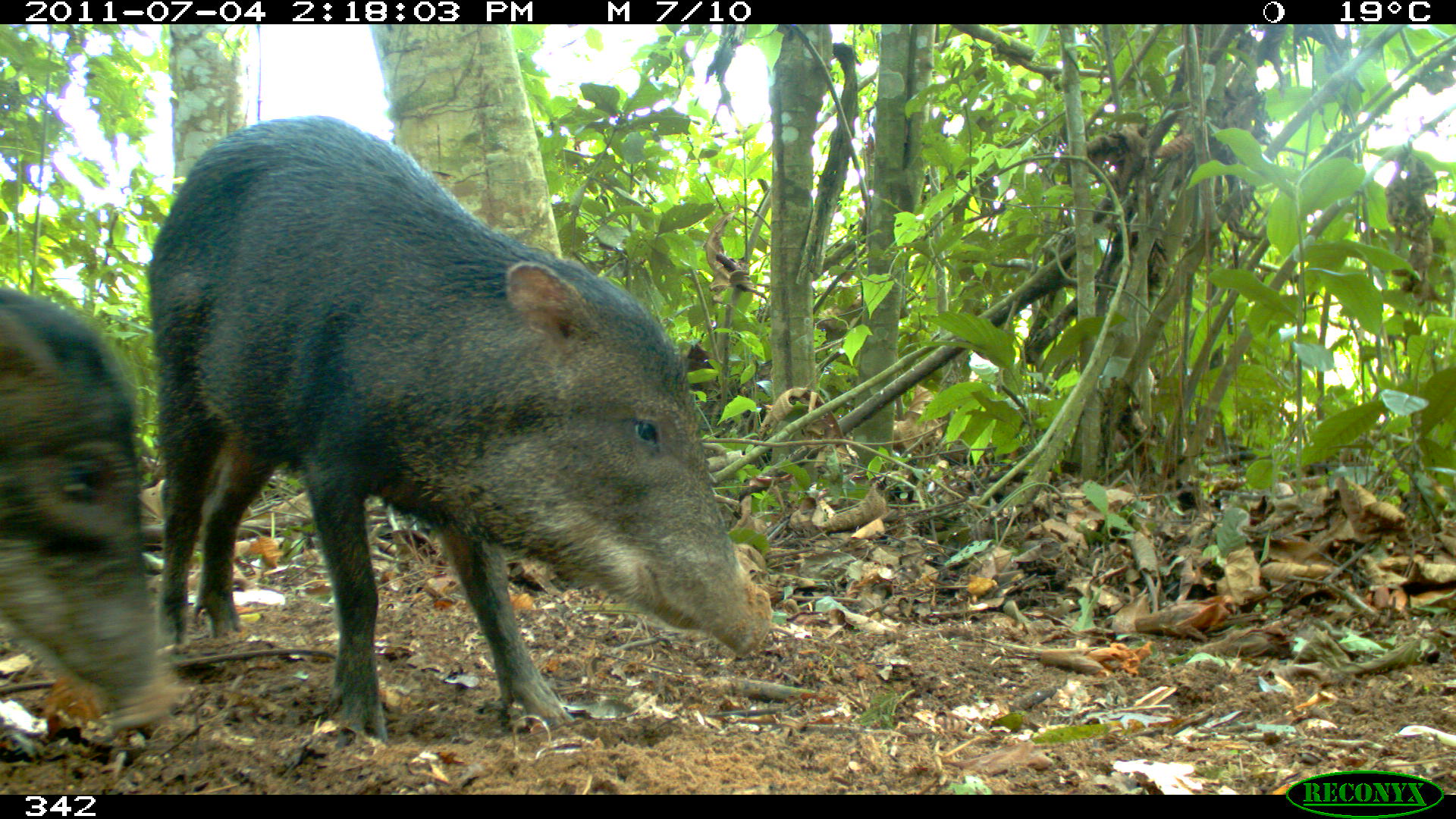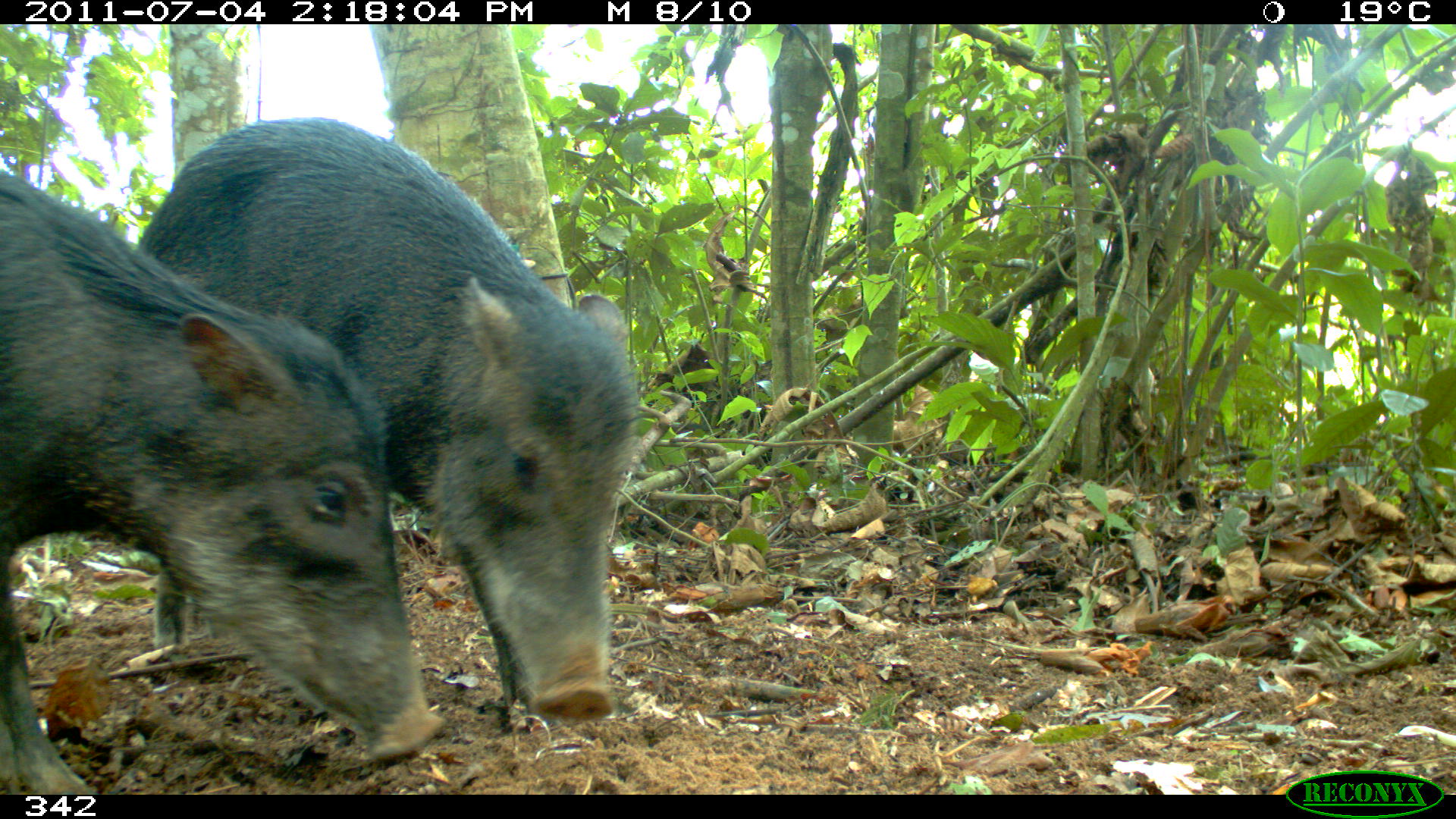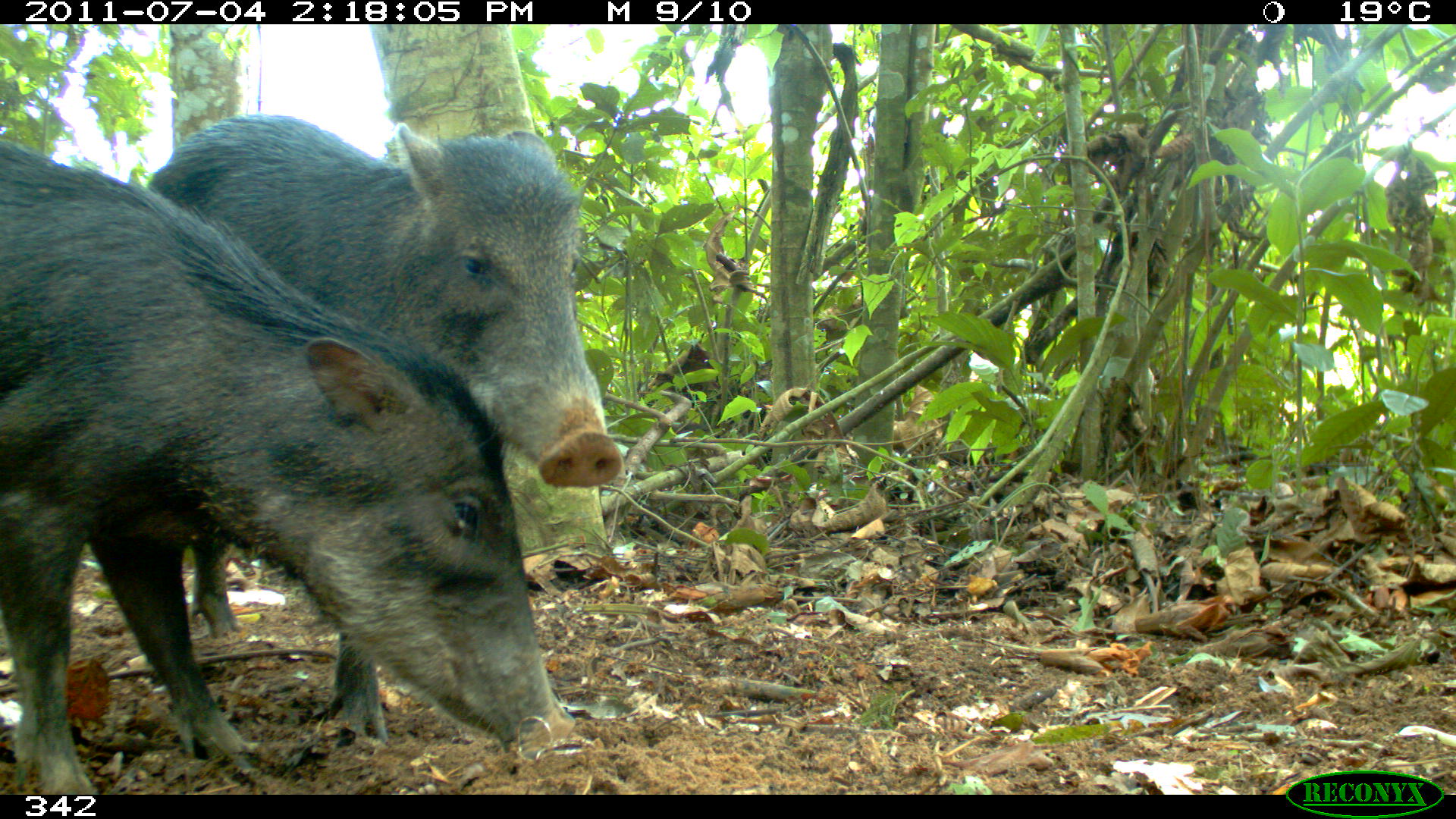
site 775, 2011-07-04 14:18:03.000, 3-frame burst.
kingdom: Animalia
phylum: Chordata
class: Mammalia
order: Artiodactyla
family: Tayassuidae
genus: Tayassu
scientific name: Tayassu pecari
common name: white-lipped peccary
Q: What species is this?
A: Tayassu pecari (white-lipped peccary).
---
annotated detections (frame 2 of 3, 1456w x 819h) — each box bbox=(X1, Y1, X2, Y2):
tayassu pecari: bbox=(136, 116, 644, 718); bbox=(1, 159, 447, 795)